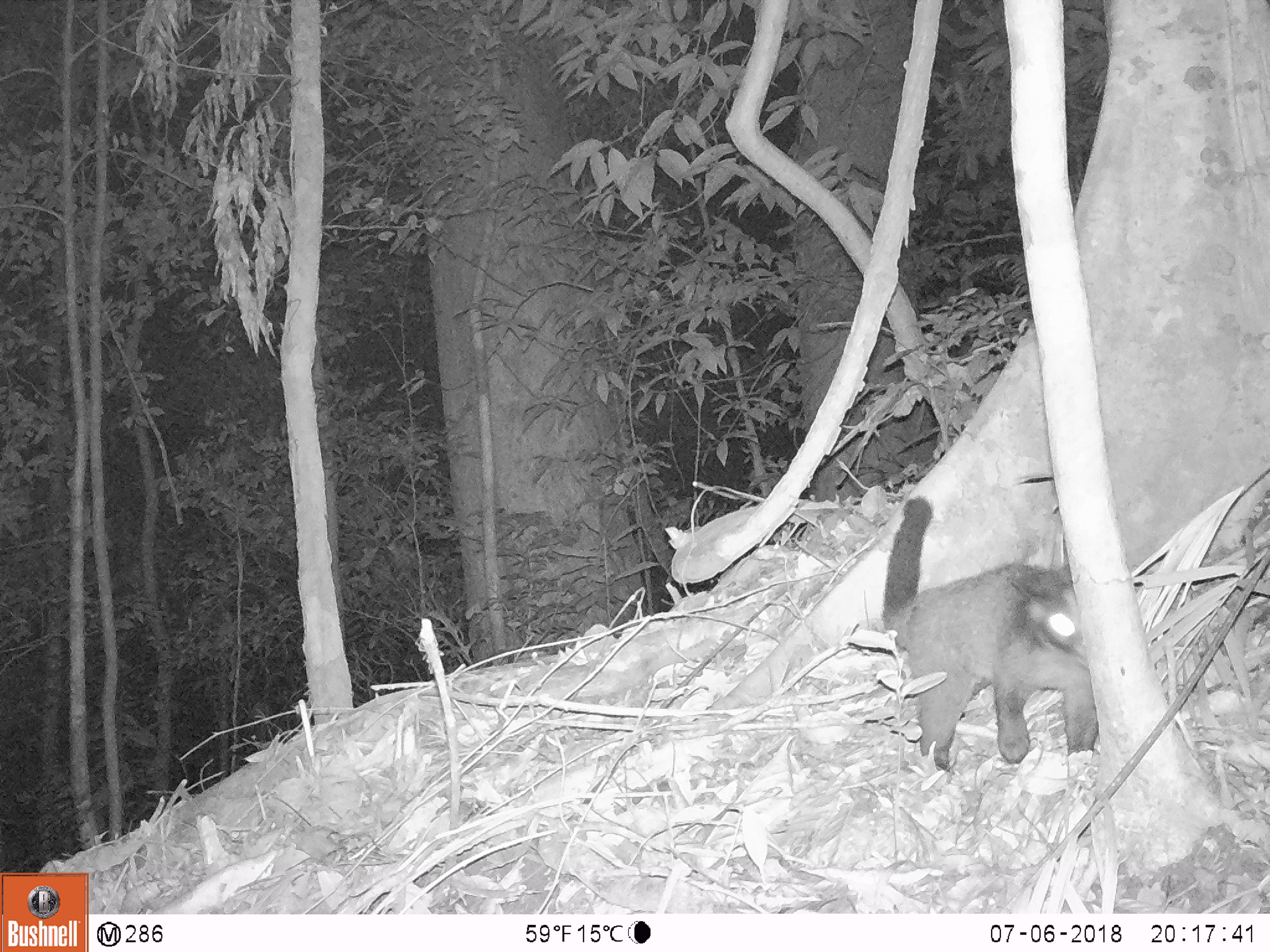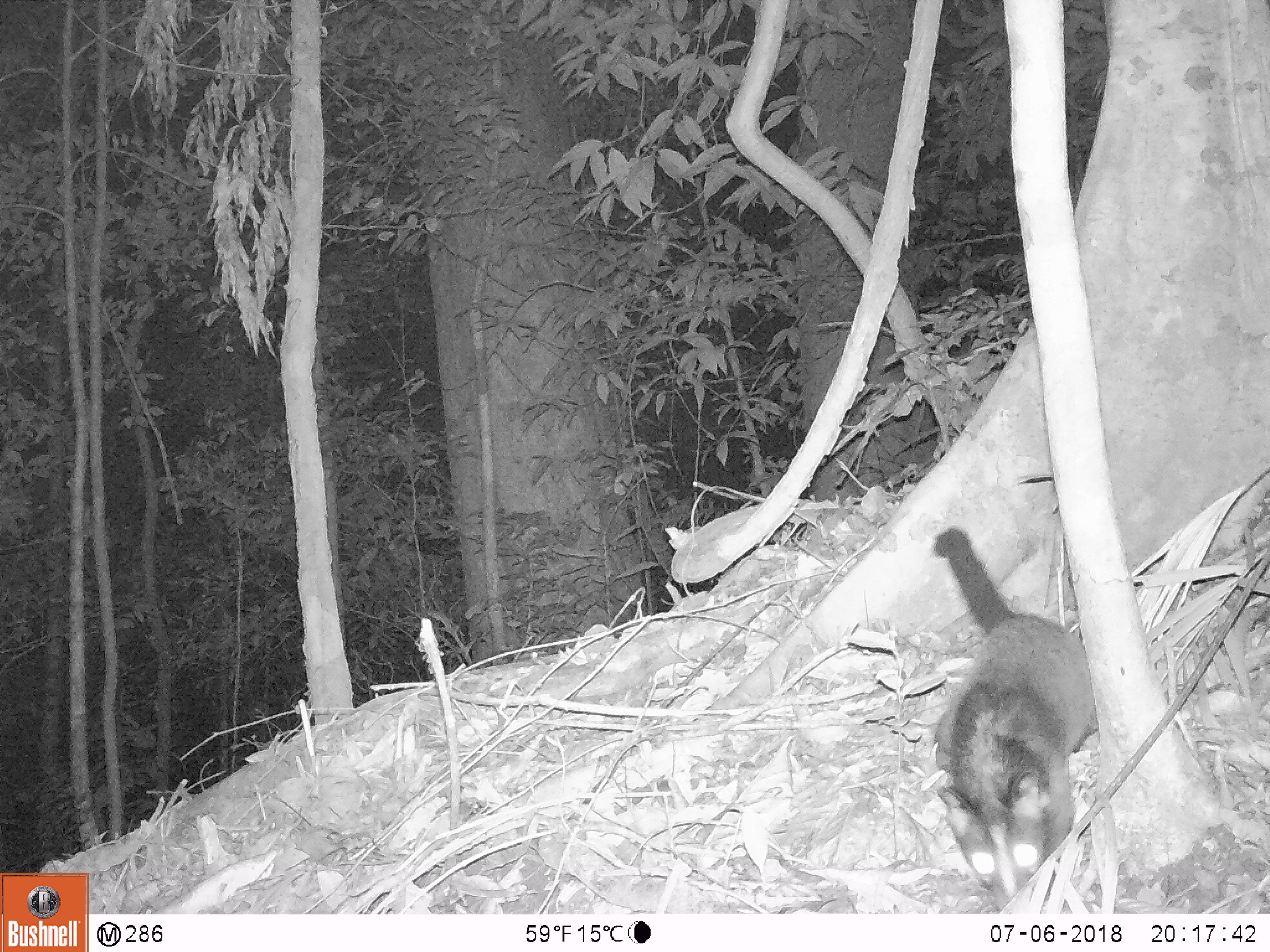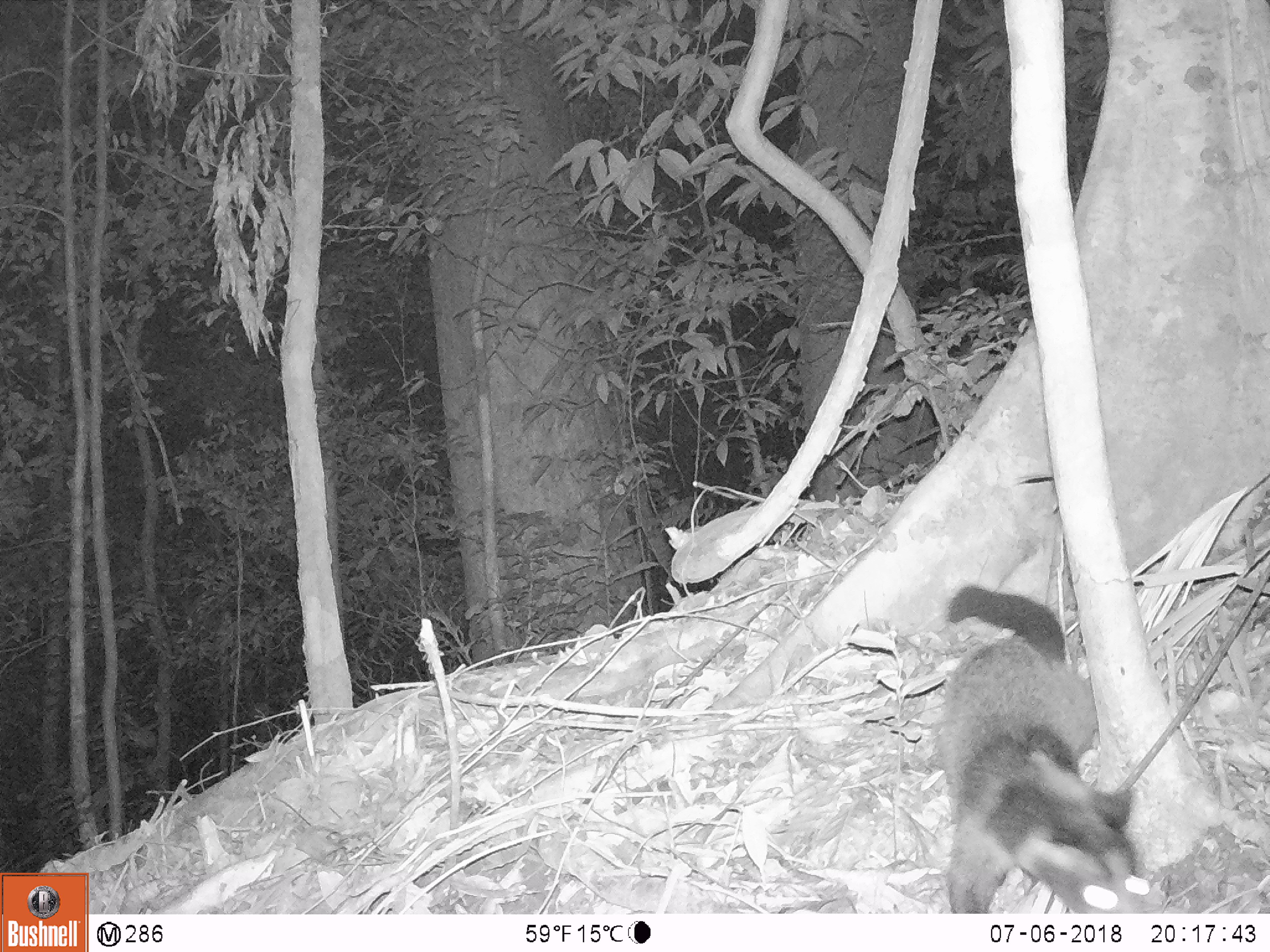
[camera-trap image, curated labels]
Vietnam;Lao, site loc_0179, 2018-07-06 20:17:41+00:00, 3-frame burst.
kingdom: Animalia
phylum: Chordata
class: Mammalia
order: Carnivora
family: Viverridae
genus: Paguma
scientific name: Paguma larvata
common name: masked palm civet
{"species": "masked palm civet (Paguma larvata)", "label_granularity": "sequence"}